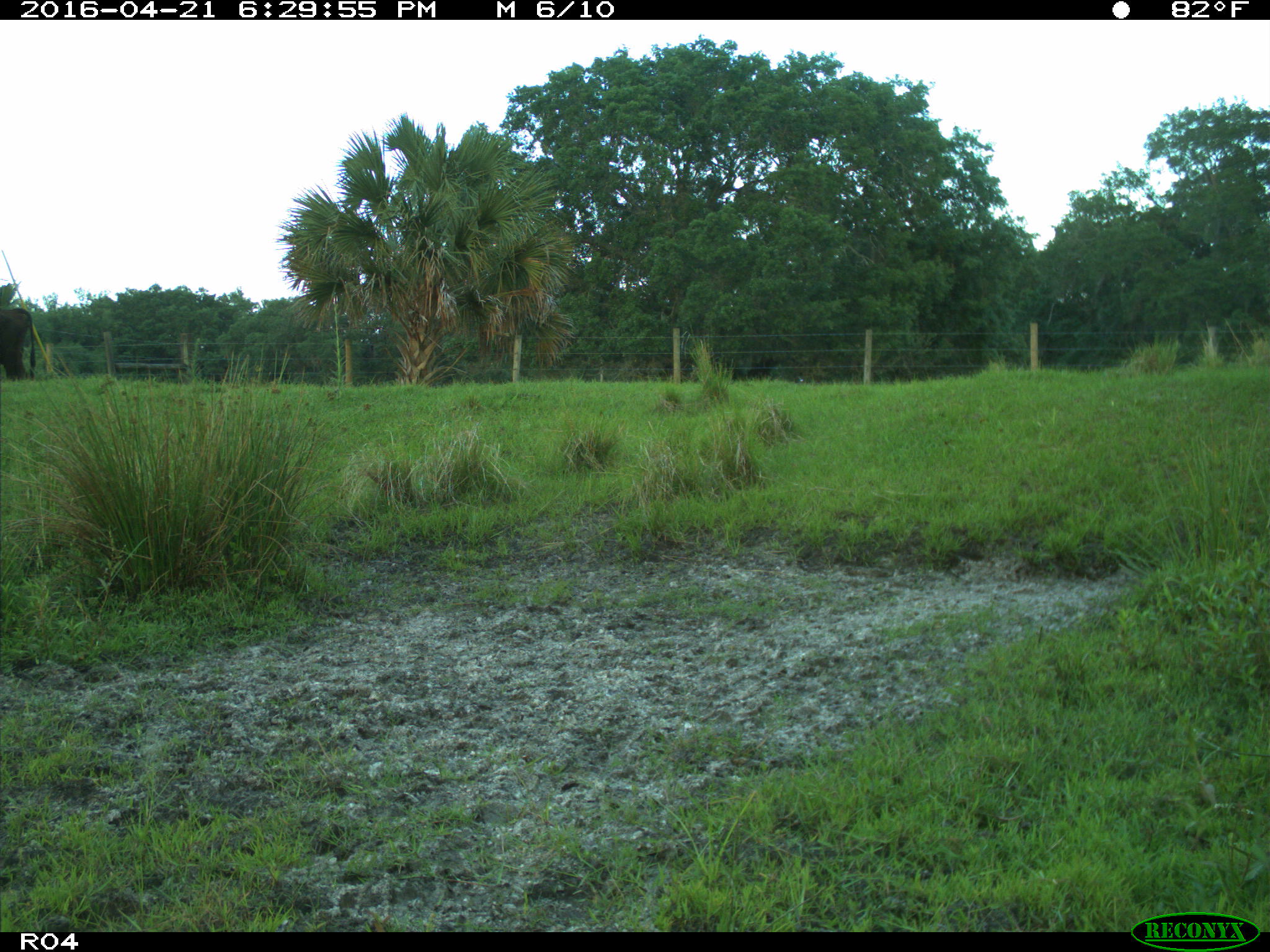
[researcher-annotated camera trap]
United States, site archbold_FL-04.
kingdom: Animalia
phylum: Chordata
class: Mammalia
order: Artiodactyla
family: Bovidae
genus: Bos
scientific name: Bos taurus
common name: domestic cow